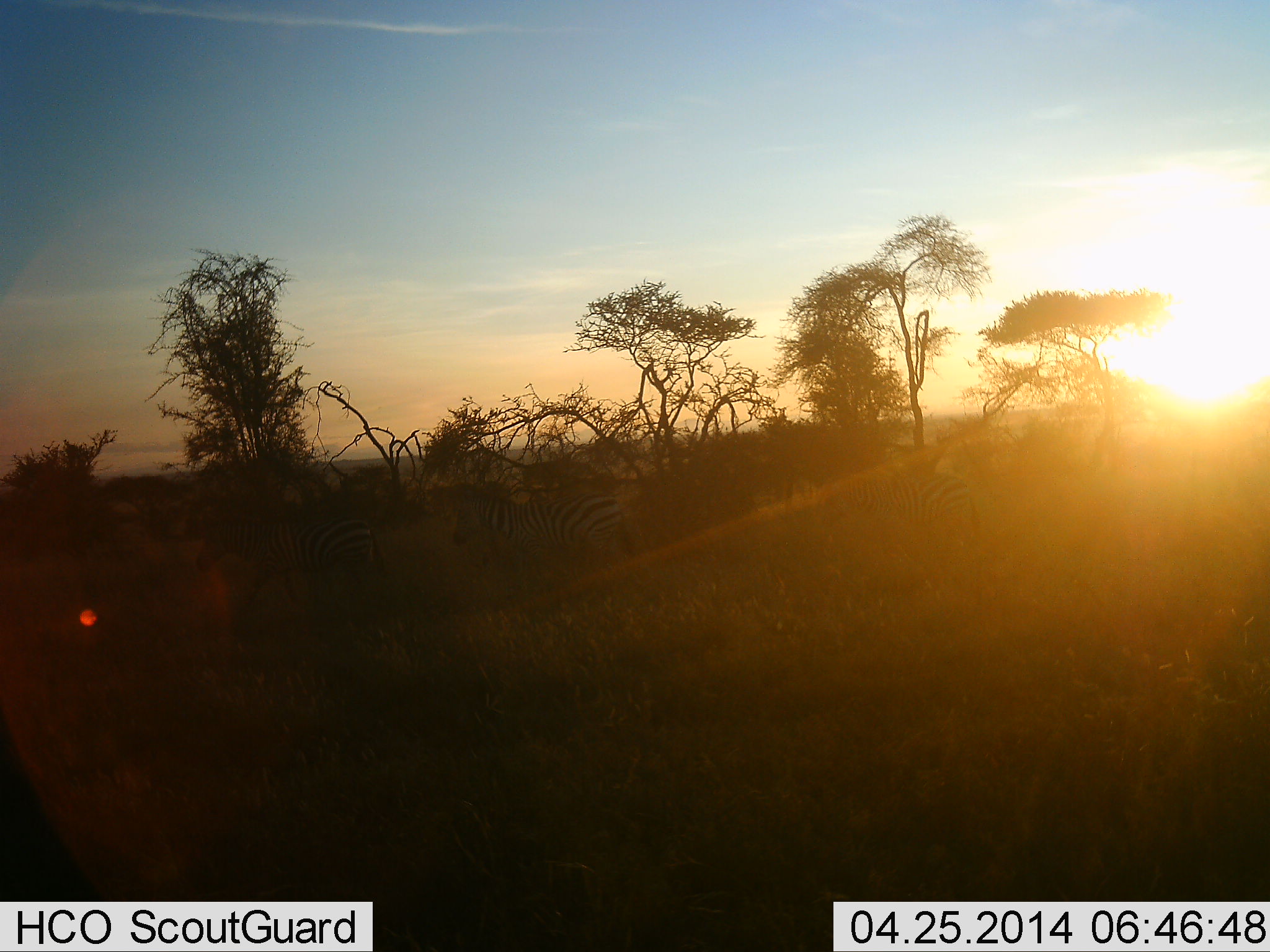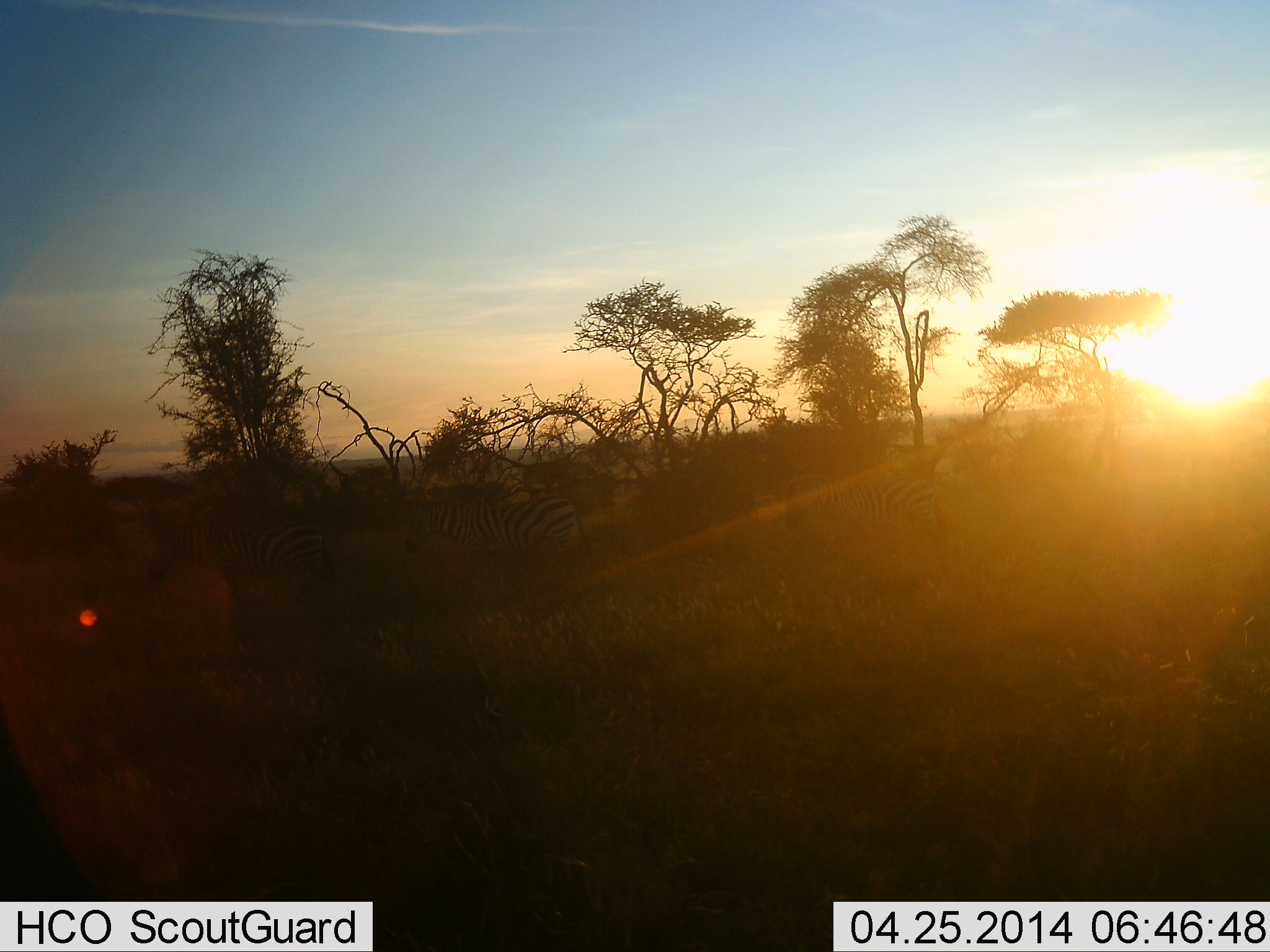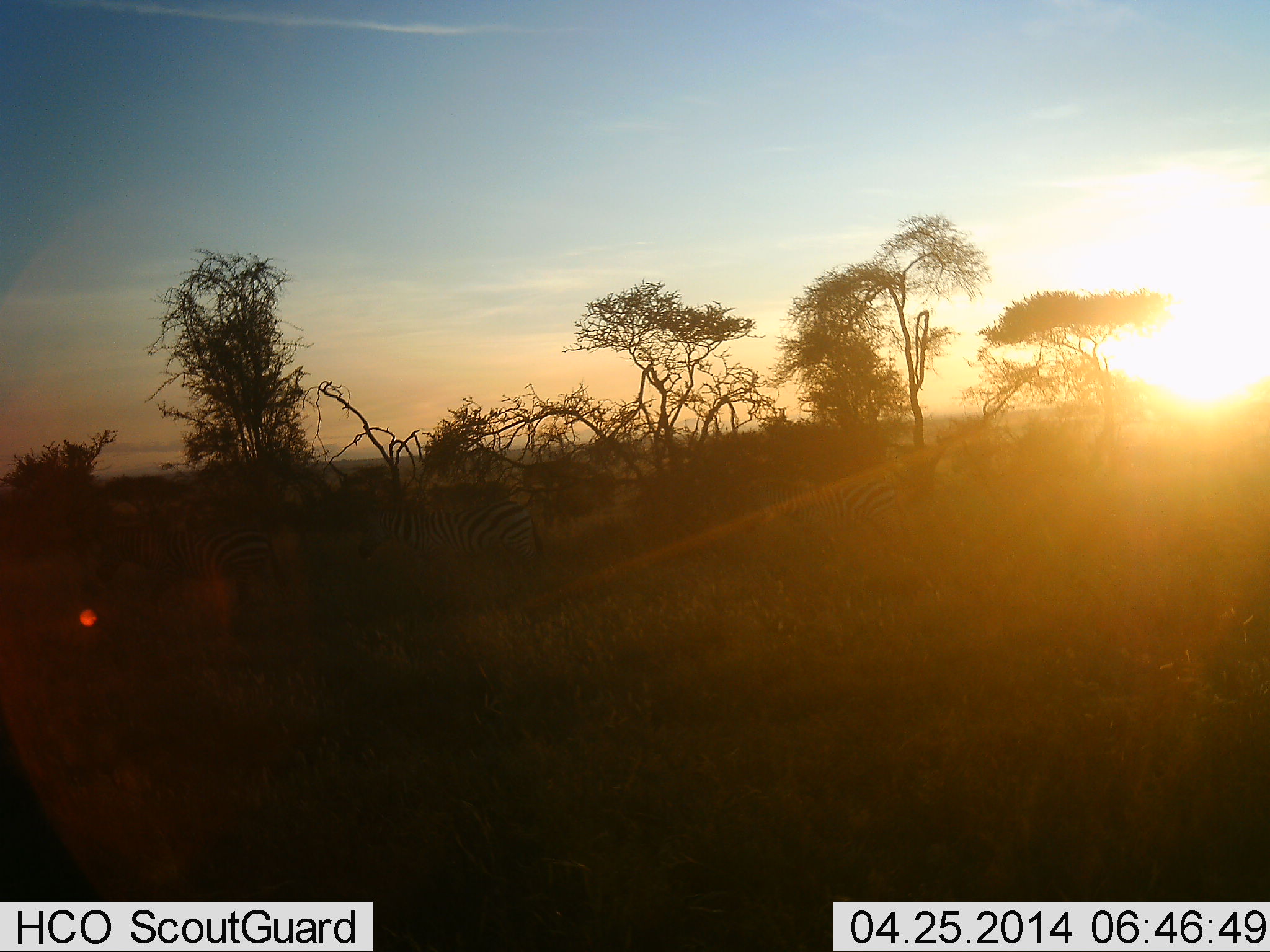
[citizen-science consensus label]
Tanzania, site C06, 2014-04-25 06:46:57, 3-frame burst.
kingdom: Animalia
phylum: Chordata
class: Mammalia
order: Perissodactyla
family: Equidae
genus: Equus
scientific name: Equus quagga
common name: plains zebra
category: zebra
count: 3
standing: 0%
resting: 0%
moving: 100%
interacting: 0%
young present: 0%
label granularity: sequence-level